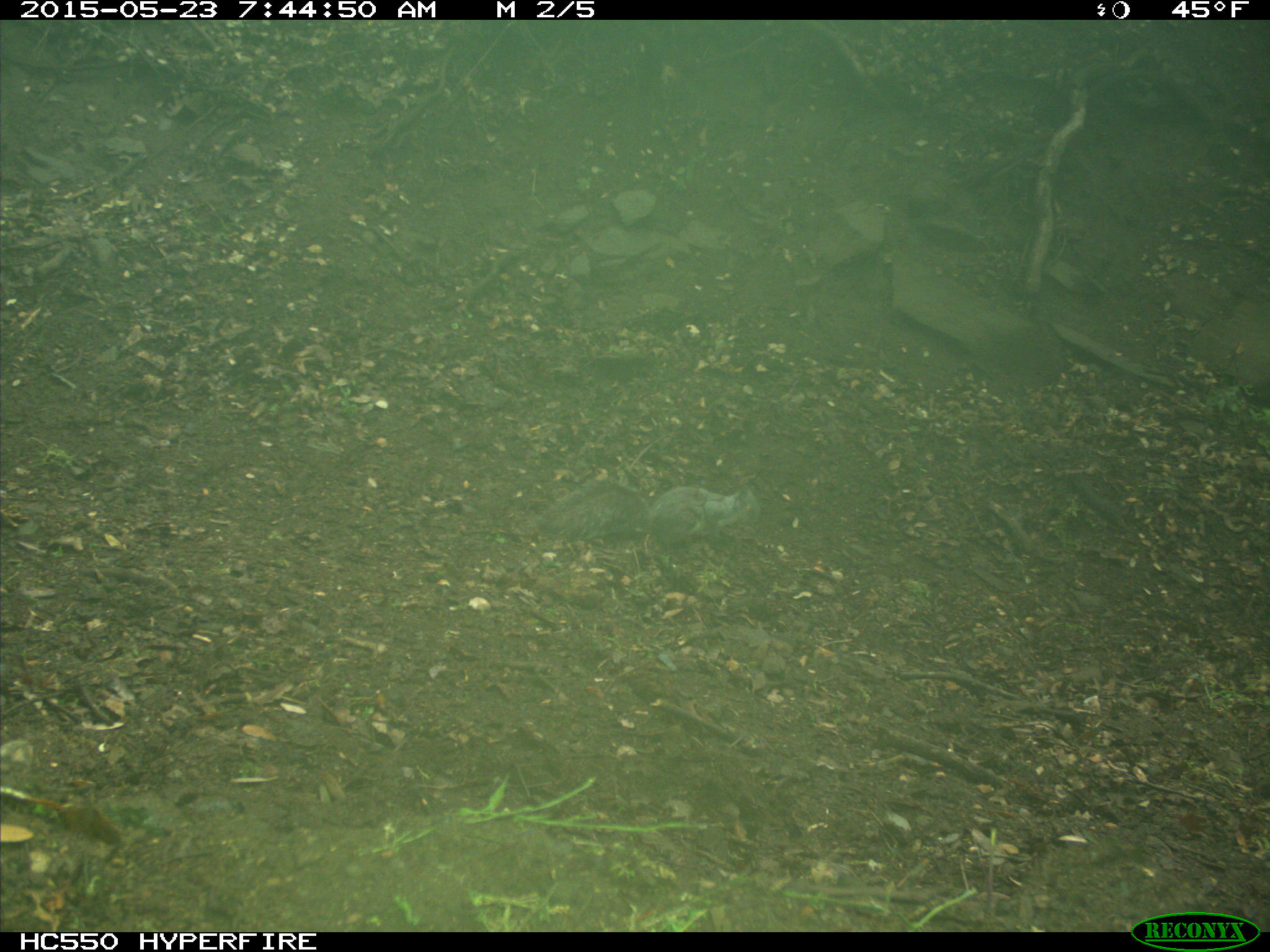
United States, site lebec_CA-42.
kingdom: Animalia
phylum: Chordata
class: Mammalia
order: Rodentia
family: Sciuridae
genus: Sciurus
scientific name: Sciurus carolinensis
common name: eastern gray squirrel